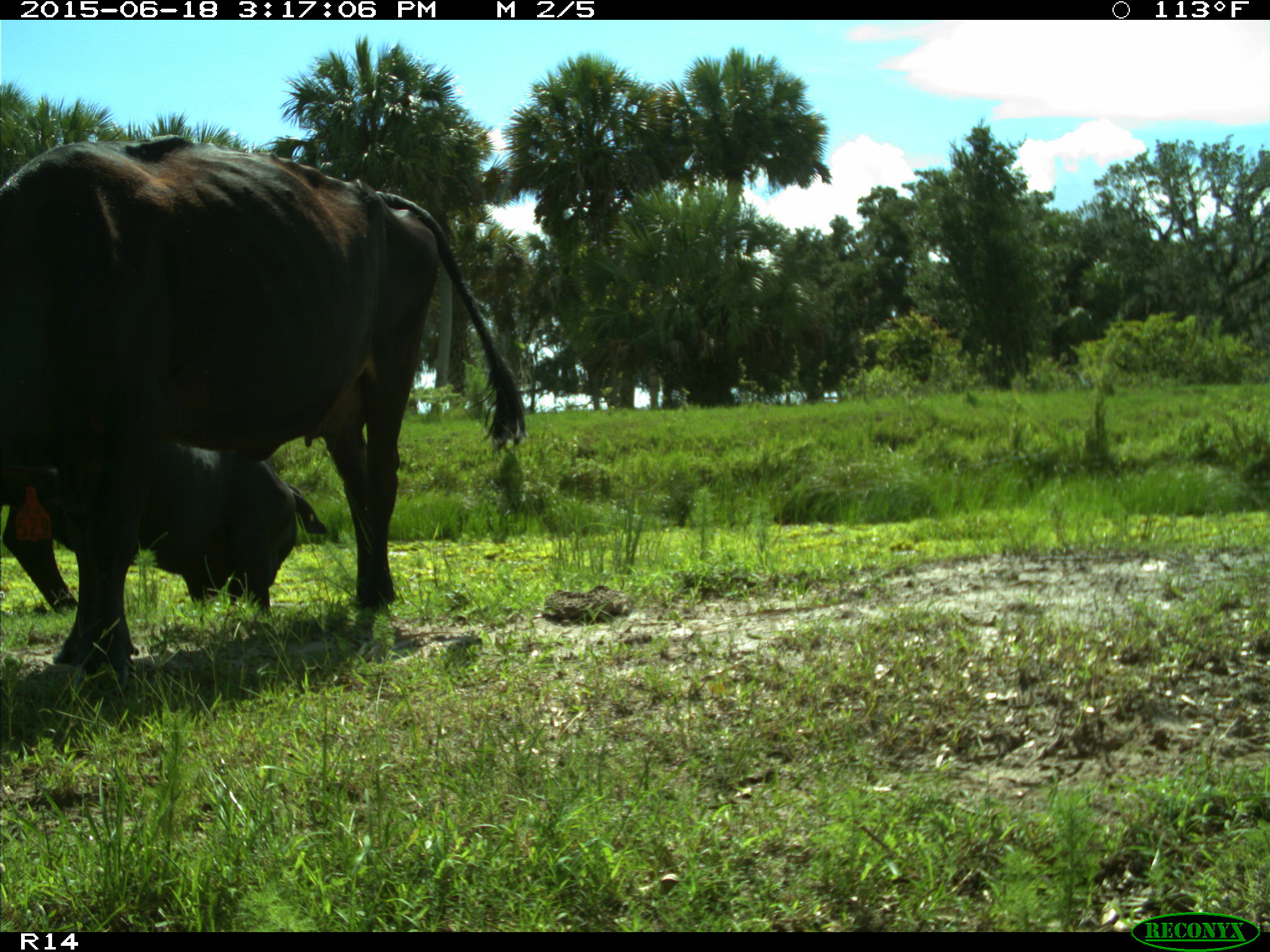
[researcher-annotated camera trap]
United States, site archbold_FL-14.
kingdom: Animalia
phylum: Chordata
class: Mammalia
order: Artiodactyla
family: Bovidae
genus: Bos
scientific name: Bos taurus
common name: domestic cow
Bos taurus (domestic cow).